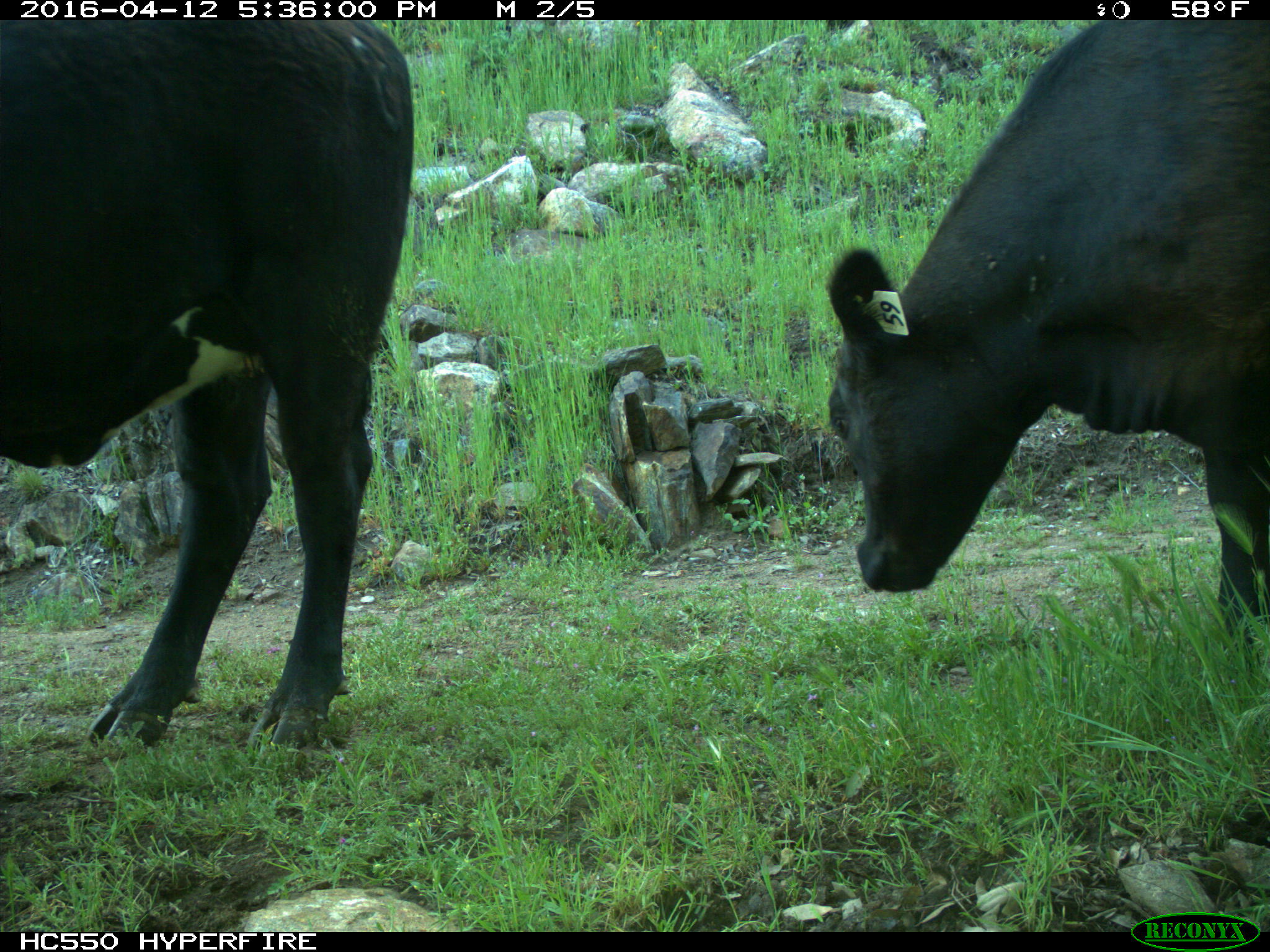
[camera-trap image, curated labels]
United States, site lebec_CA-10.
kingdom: Animalia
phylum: Chordata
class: Mammalia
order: Artiodactyla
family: Bovidae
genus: Bos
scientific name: Bos taurus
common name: domestic cow